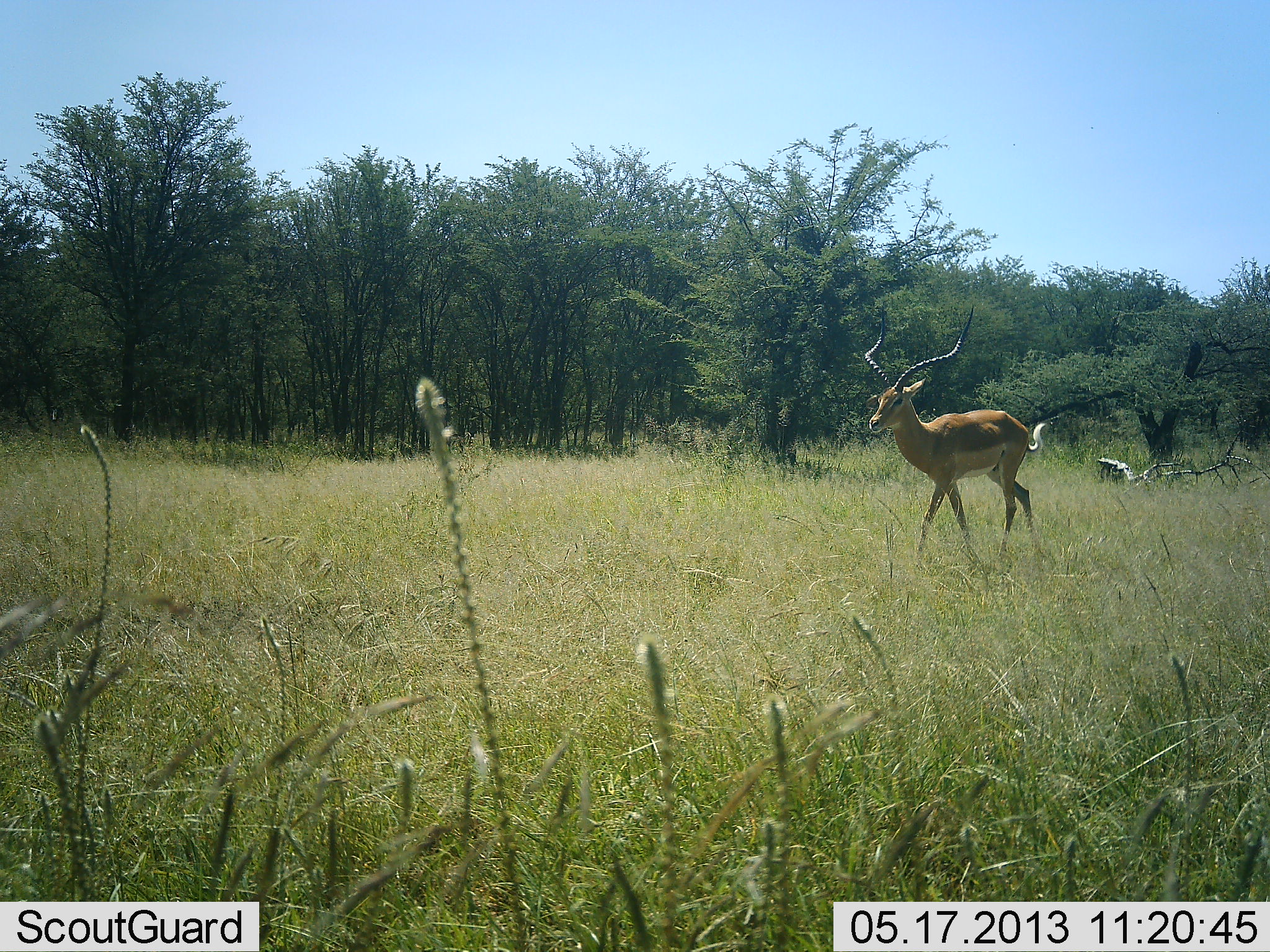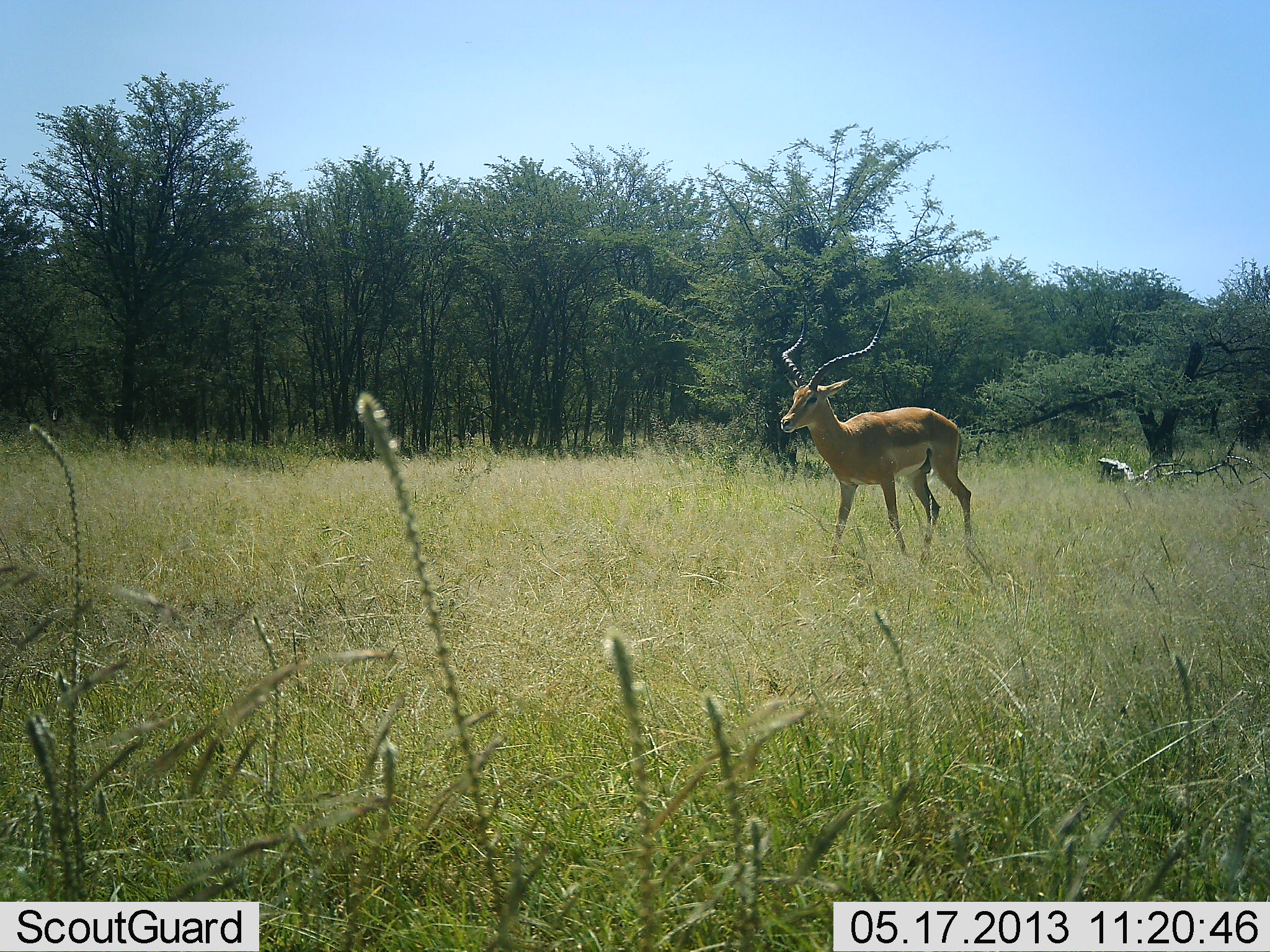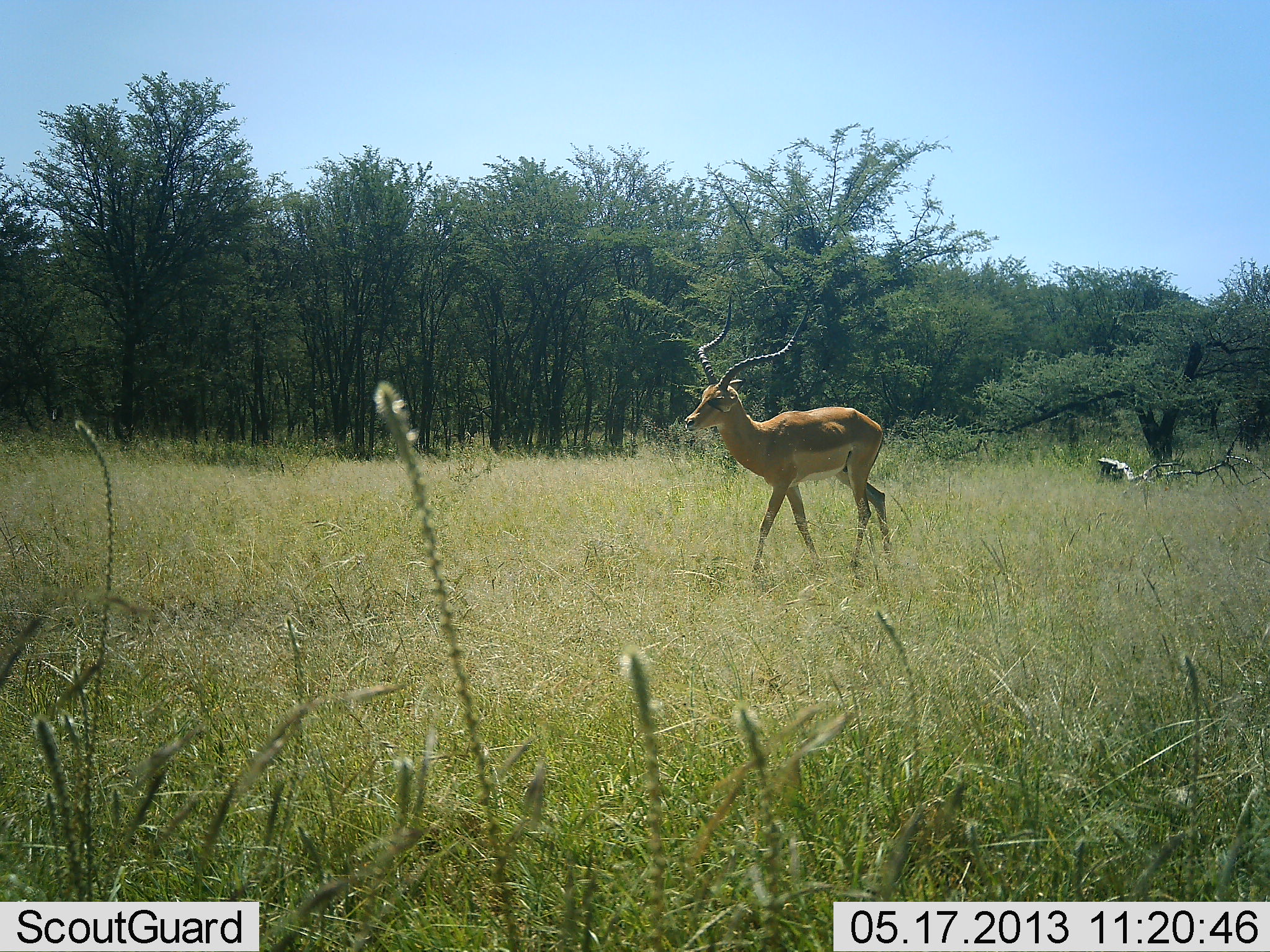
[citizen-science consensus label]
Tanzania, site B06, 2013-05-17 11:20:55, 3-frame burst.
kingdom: Animalia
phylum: Chordata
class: Mammalia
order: Artiodactyla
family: Bovidae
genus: Aepyceros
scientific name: Aepyceros melampus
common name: impala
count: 1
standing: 14%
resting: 0%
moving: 95%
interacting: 0%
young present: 0%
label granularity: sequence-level